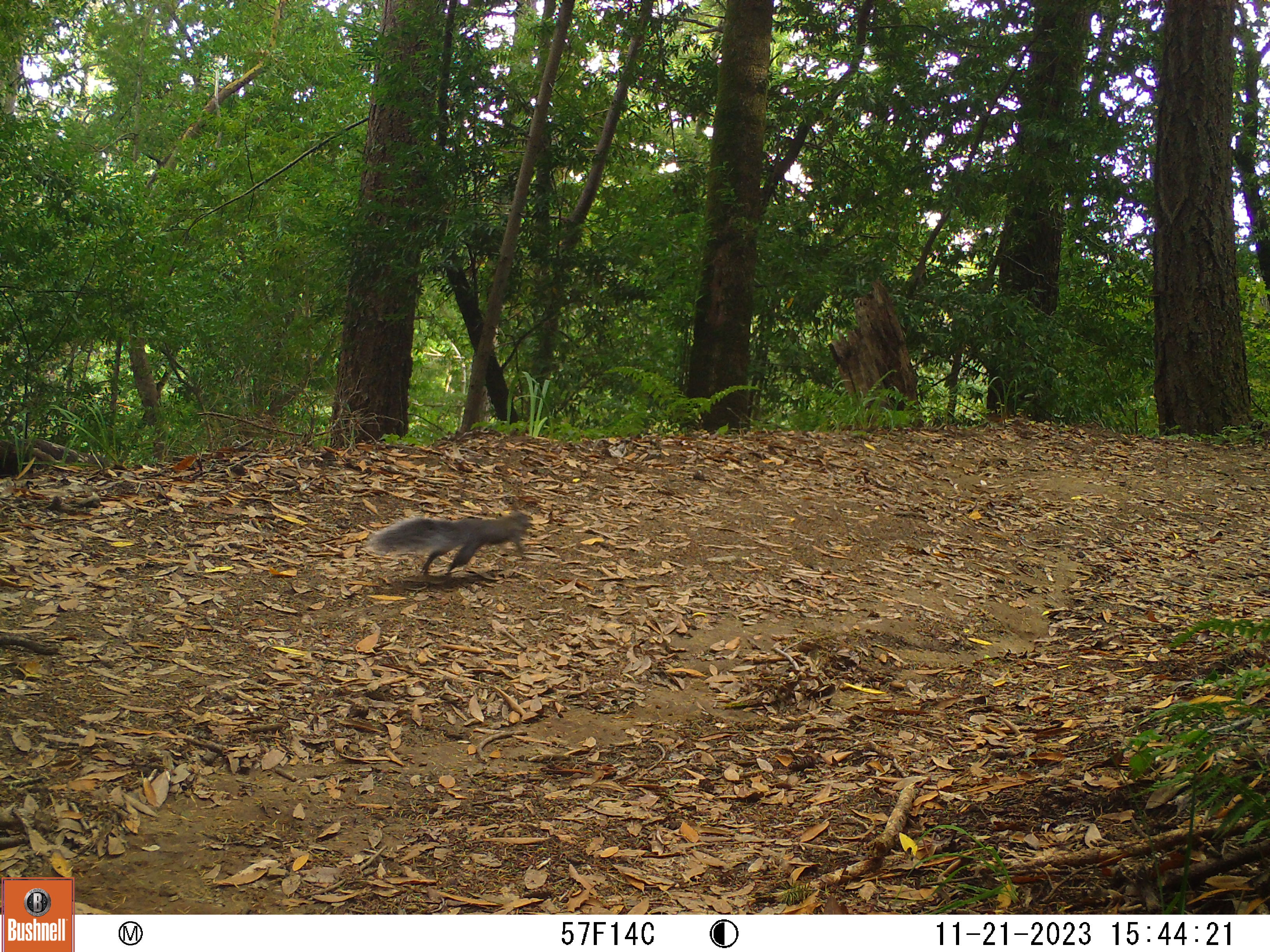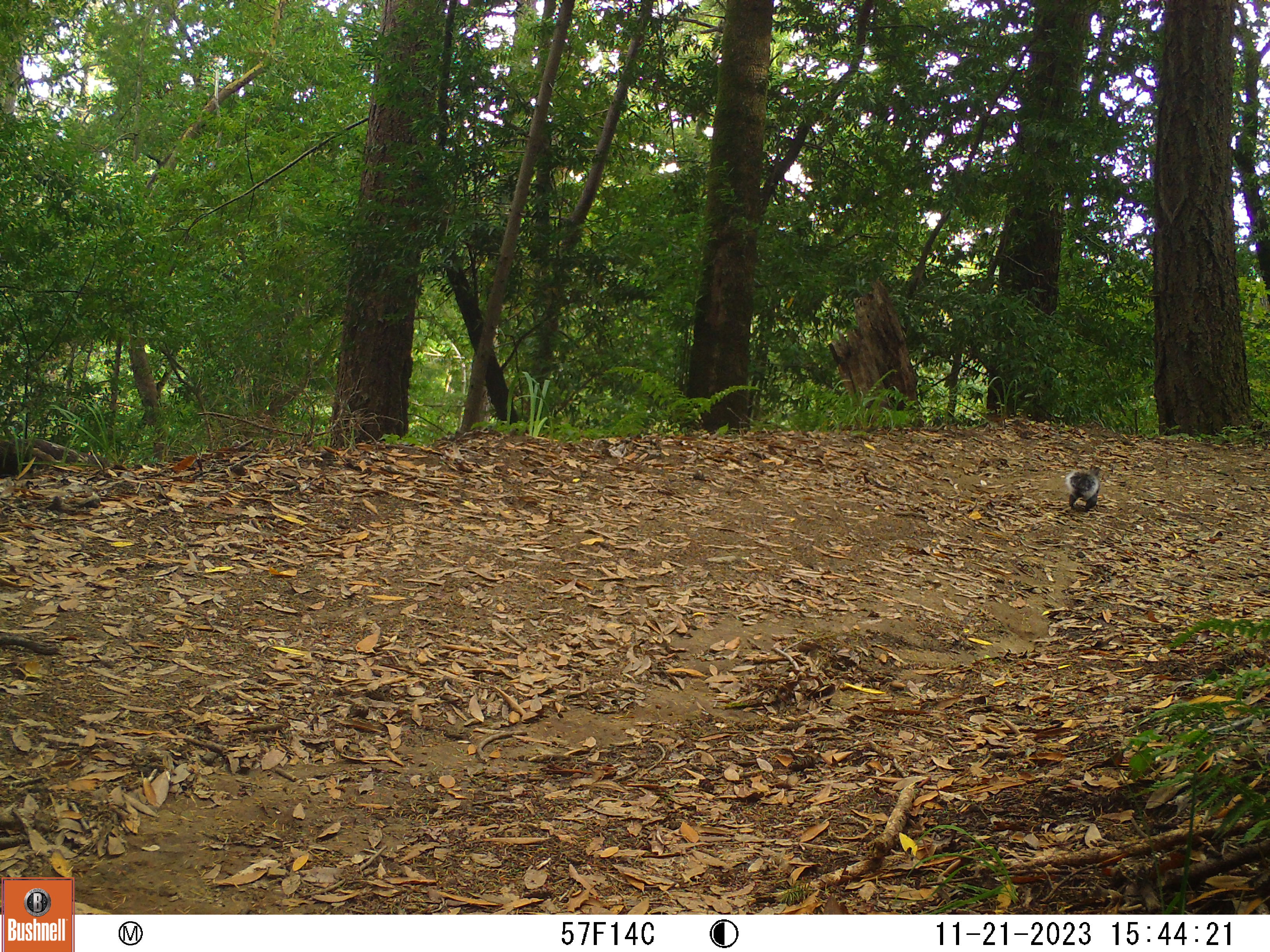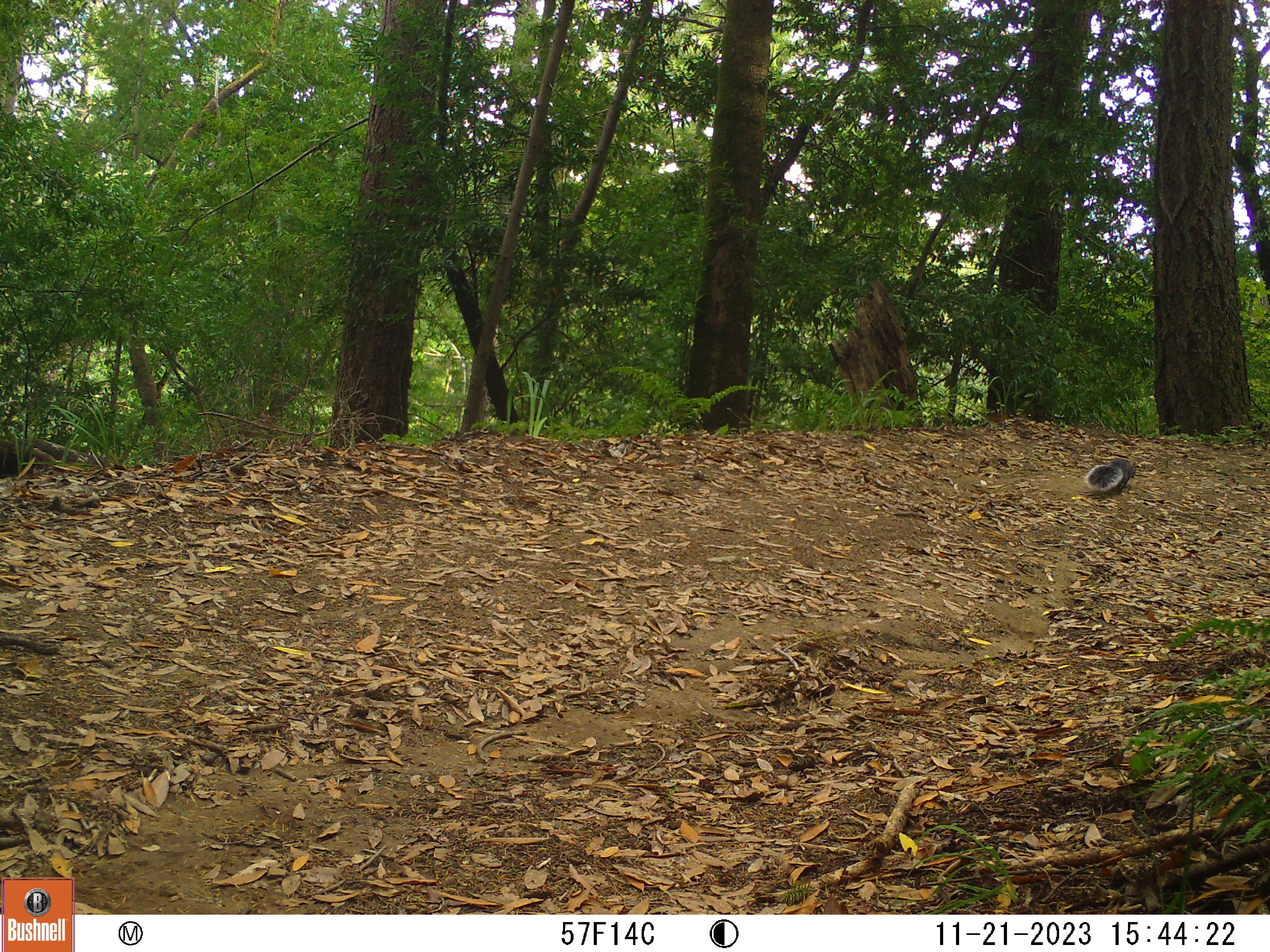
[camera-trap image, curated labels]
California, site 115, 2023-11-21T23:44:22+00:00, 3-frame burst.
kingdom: Animalia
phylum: Chordata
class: Mammalia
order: Rodentia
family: Sciuridae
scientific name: Sciuridae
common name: squirrel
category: unknown squirrel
Unknown squirrel (squirrel) (Sciuridae).